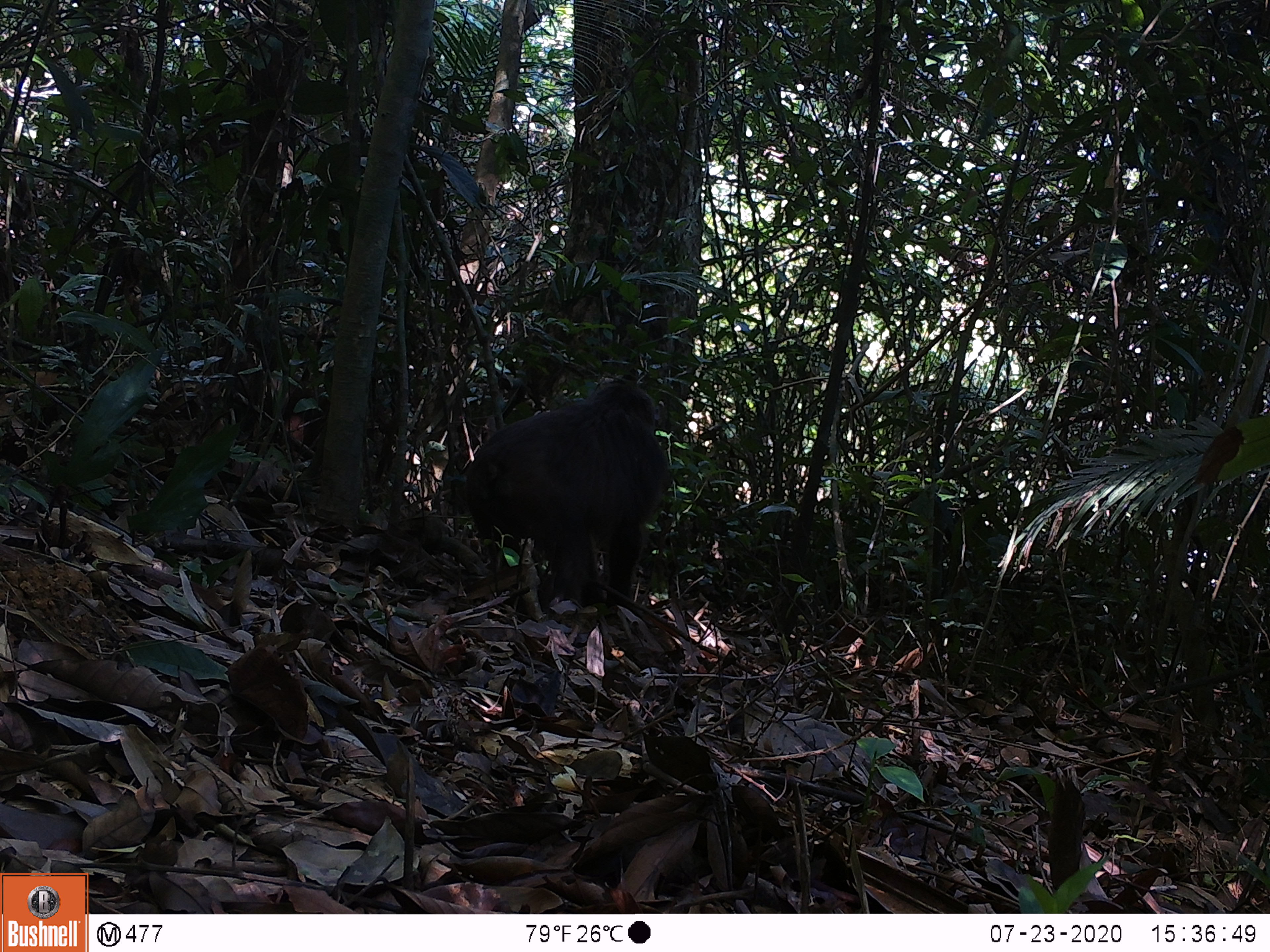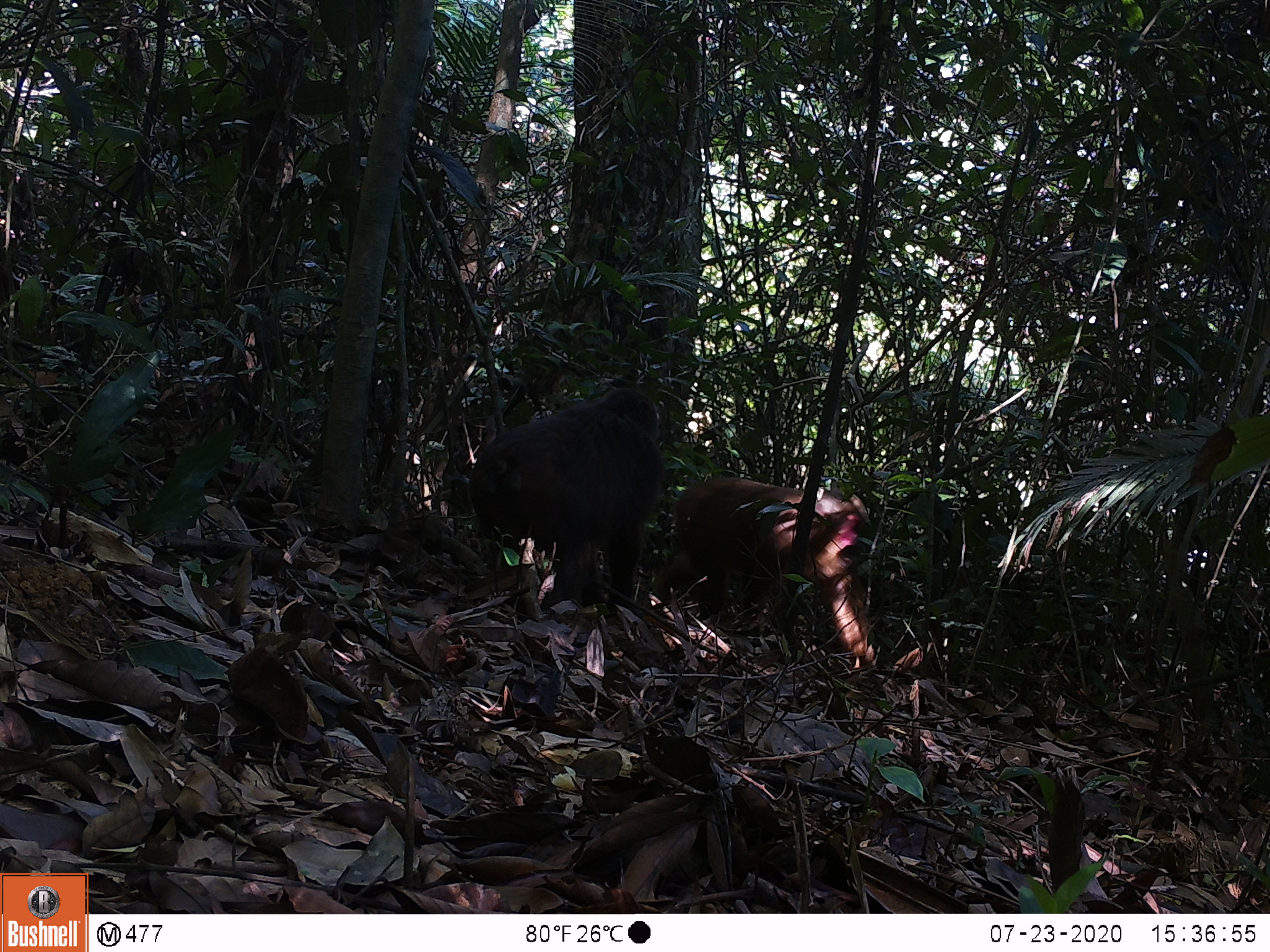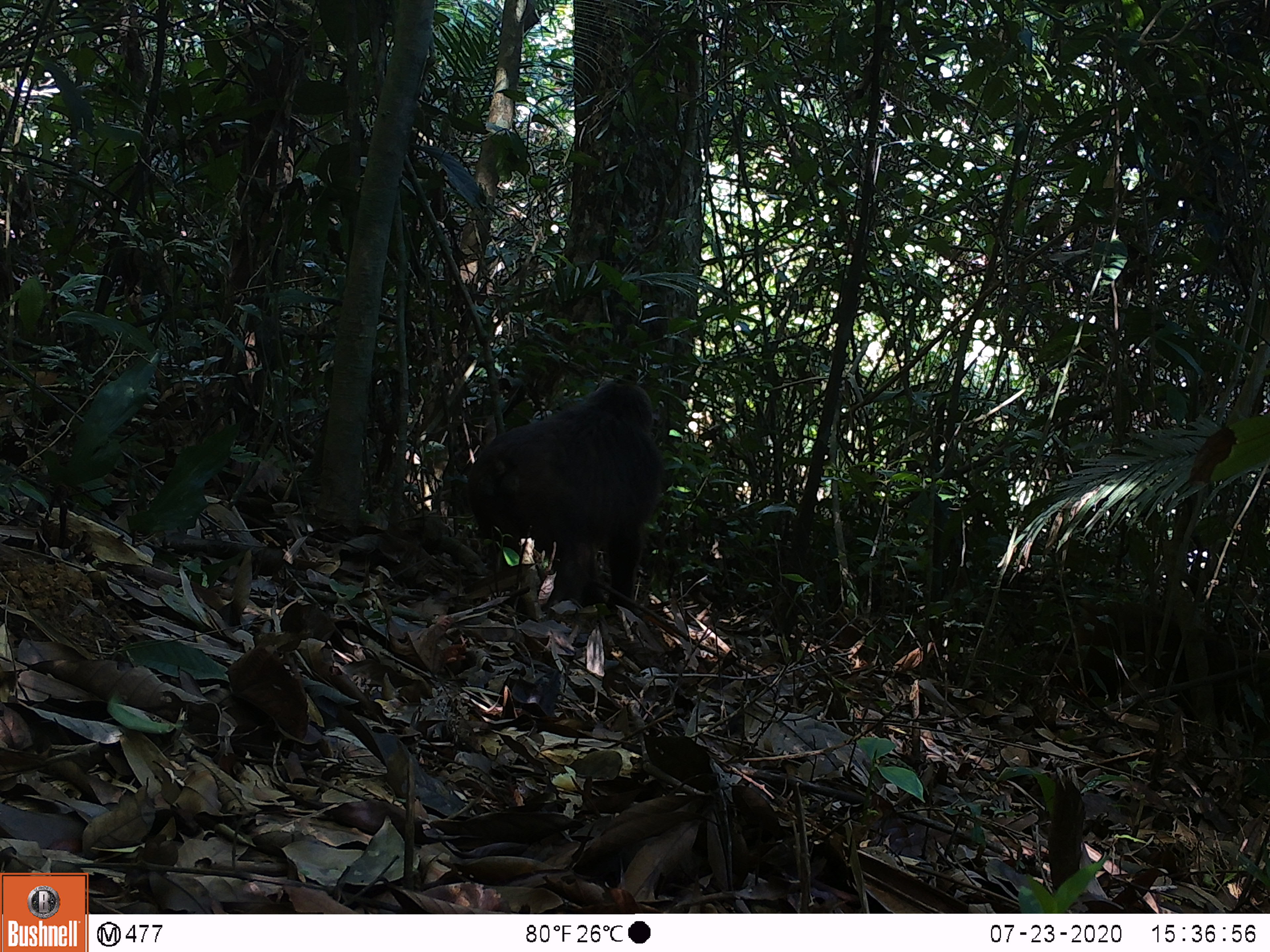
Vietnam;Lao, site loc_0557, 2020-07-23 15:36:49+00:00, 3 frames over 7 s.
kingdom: Animalia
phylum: Chordata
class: Mammalia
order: Primates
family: Cercopithecidae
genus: Macaca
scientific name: Macaca arctoides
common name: stump-tailed macaque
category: stump tailed macaque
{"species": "stump tailed macaque (stump-tailed macaque) (Macaca arctoides)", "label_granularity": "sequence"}